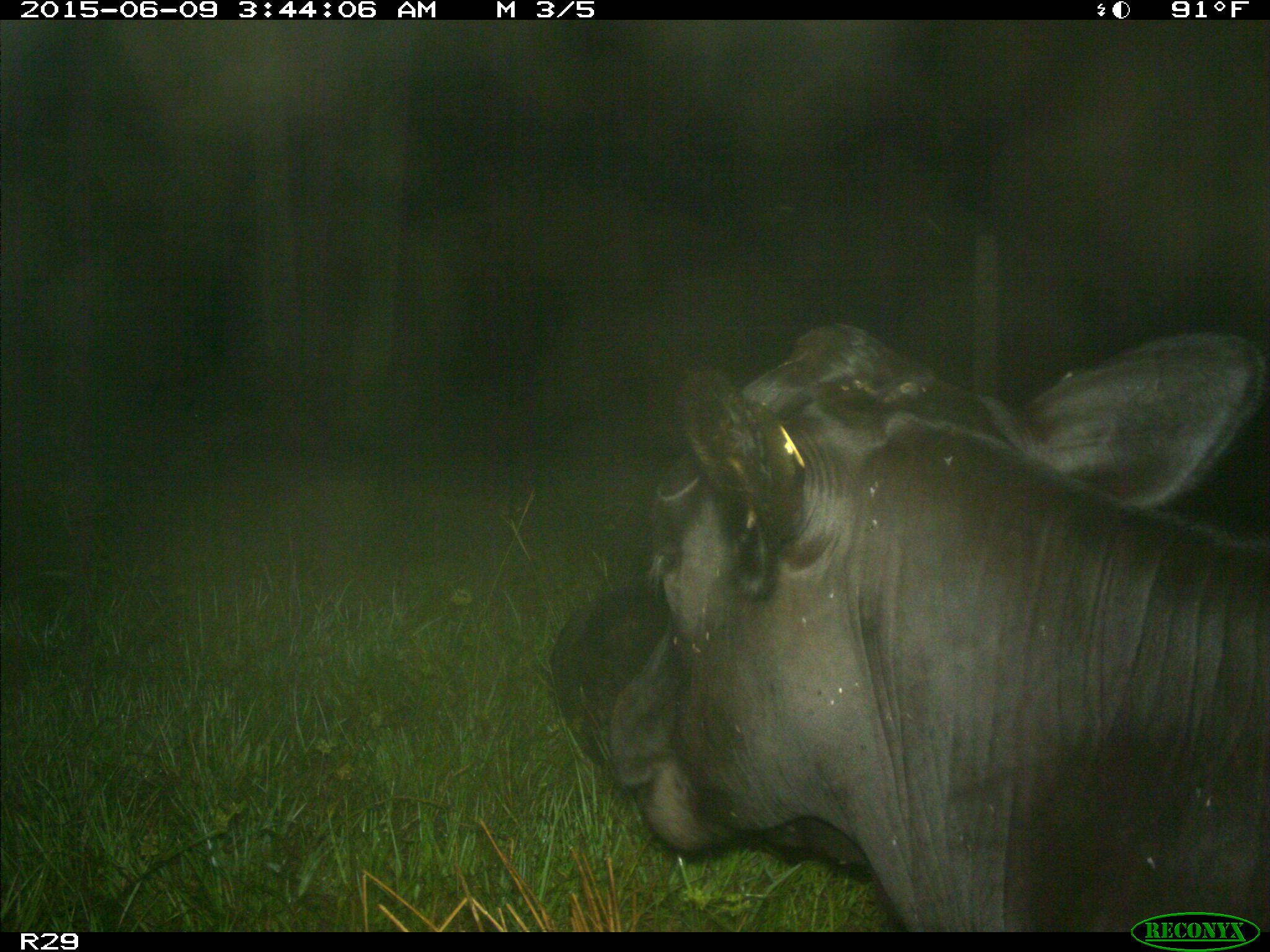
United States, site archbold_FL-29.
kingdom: Animalia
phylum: Chordata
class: Mammalia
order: Artiodactyla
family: Bovidae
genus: Bos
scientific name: Bos taurus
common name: domestic cow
Bos taurus (domestic cow).